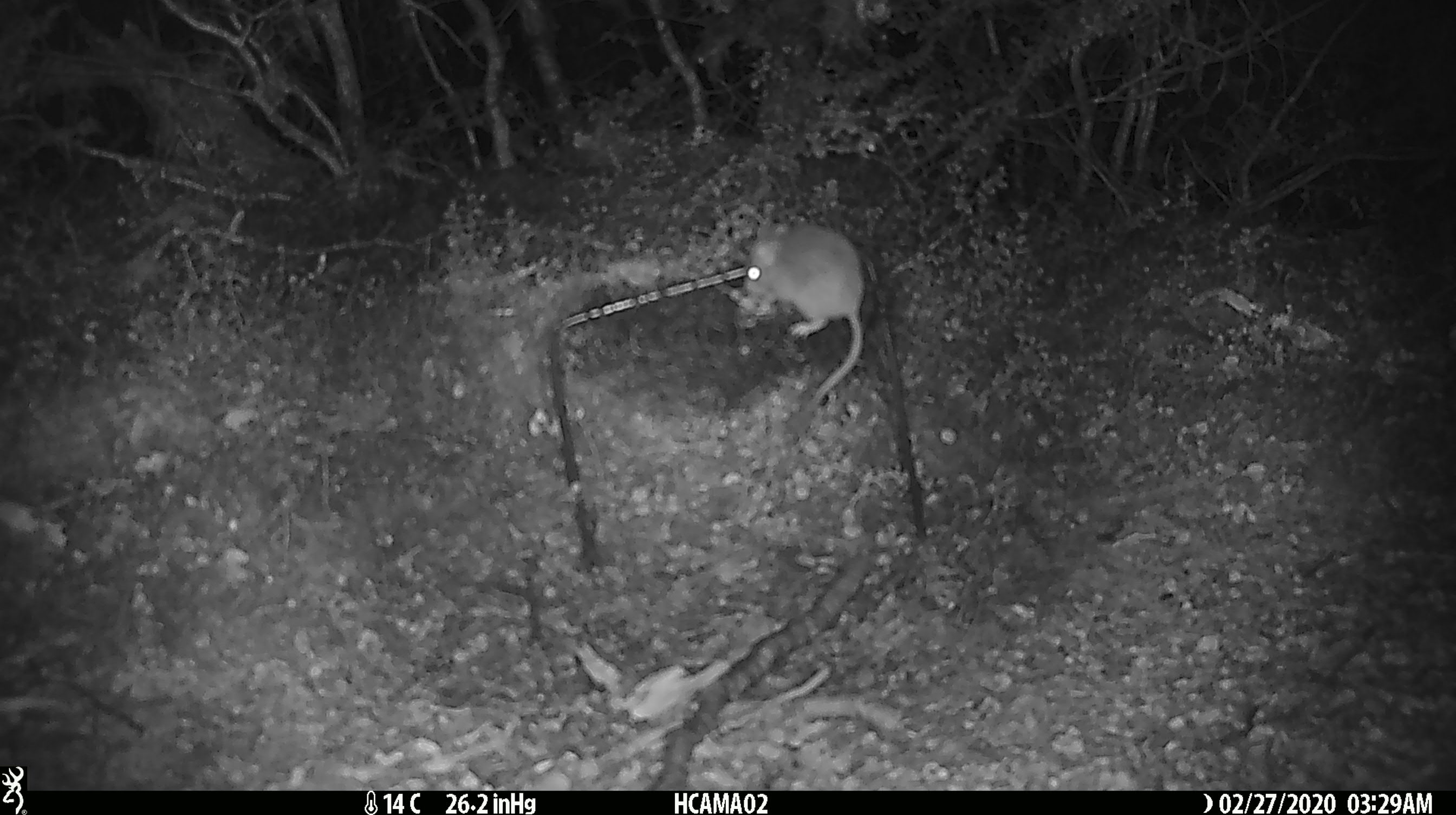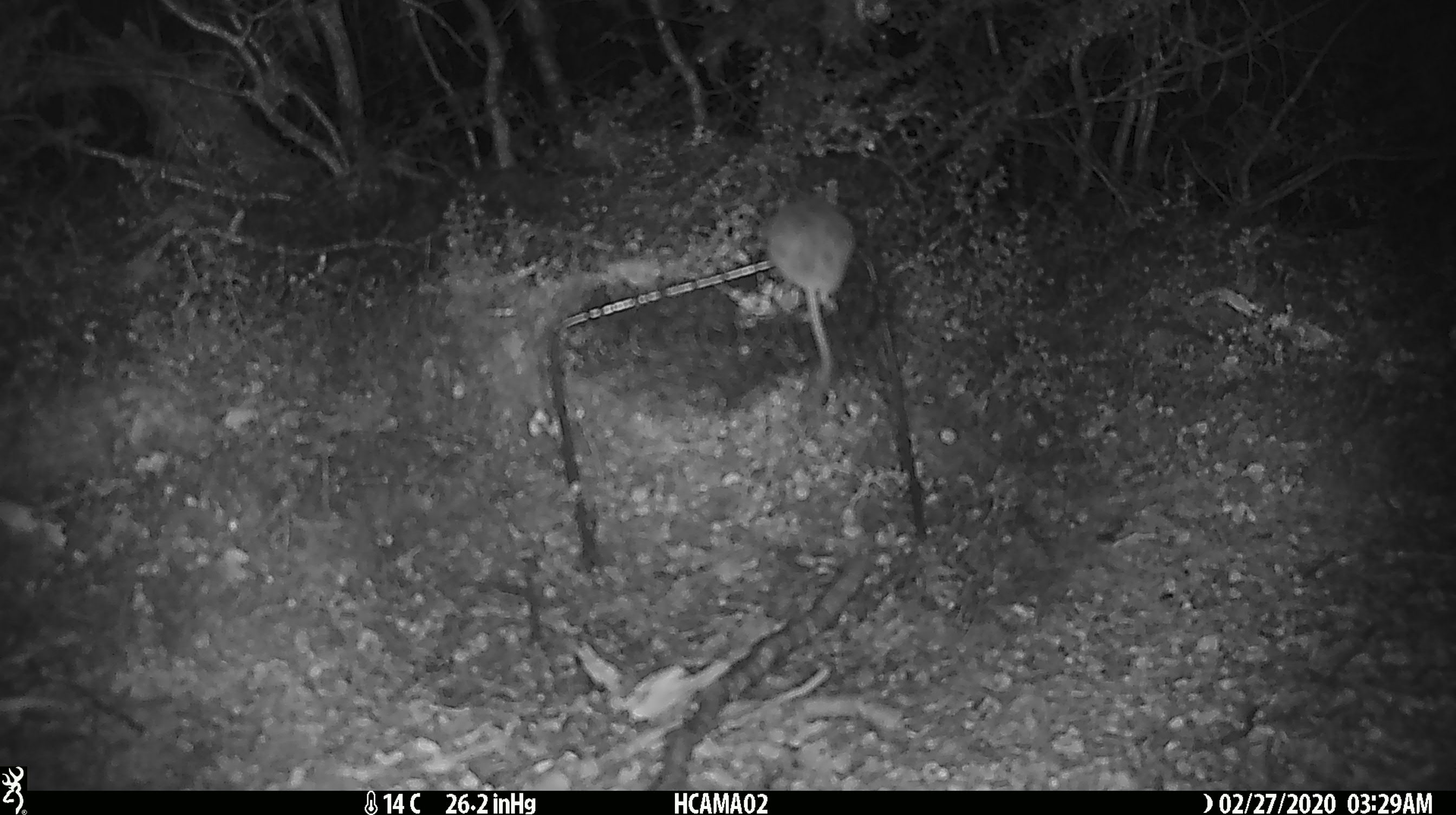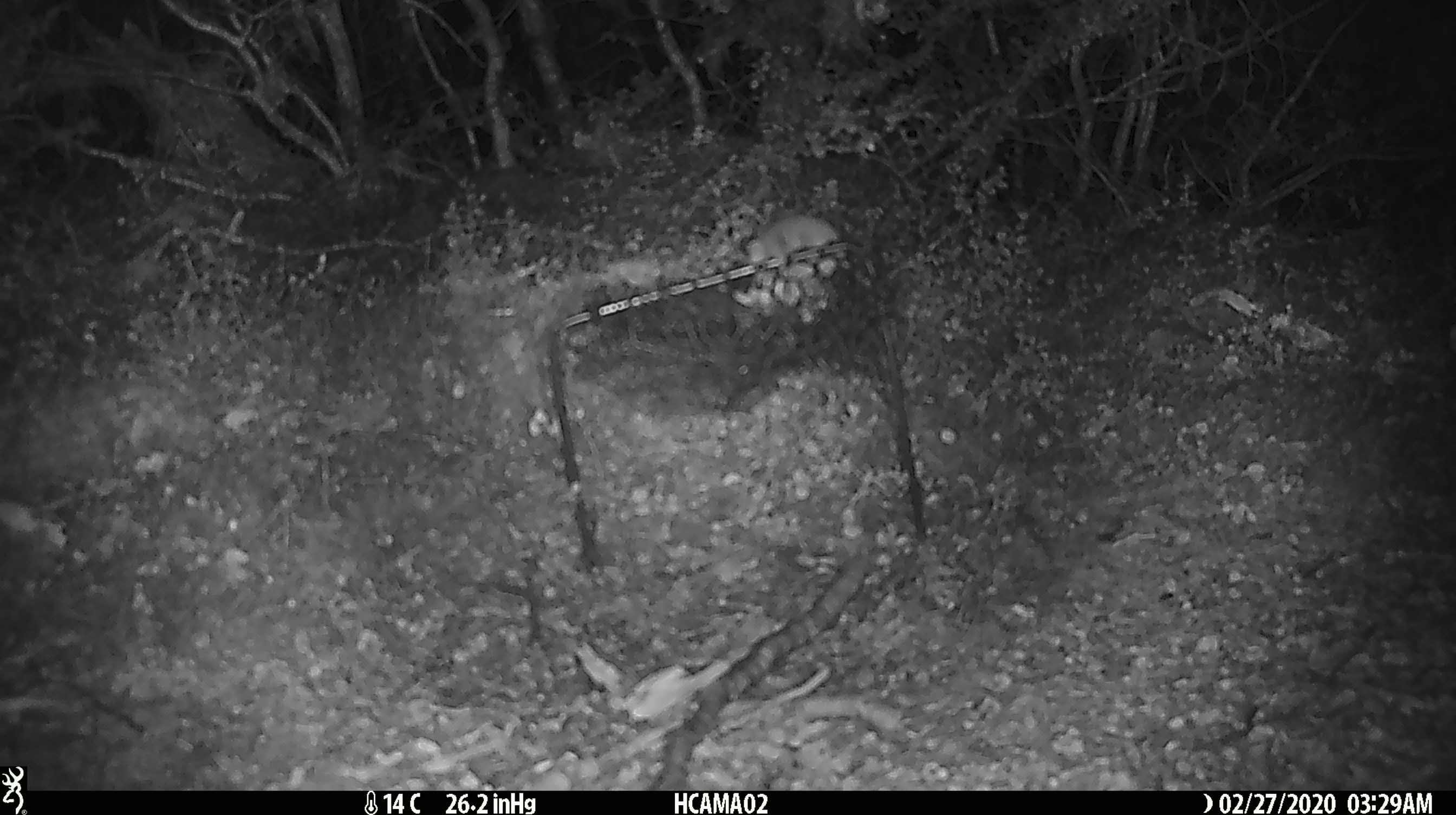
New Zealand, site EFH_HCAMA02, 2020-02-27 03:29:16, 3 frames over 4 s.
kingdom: Animalia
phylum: Chordata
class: Mammalia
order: Rodentia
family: Muridae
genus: Mus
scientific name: Mus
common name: mouse